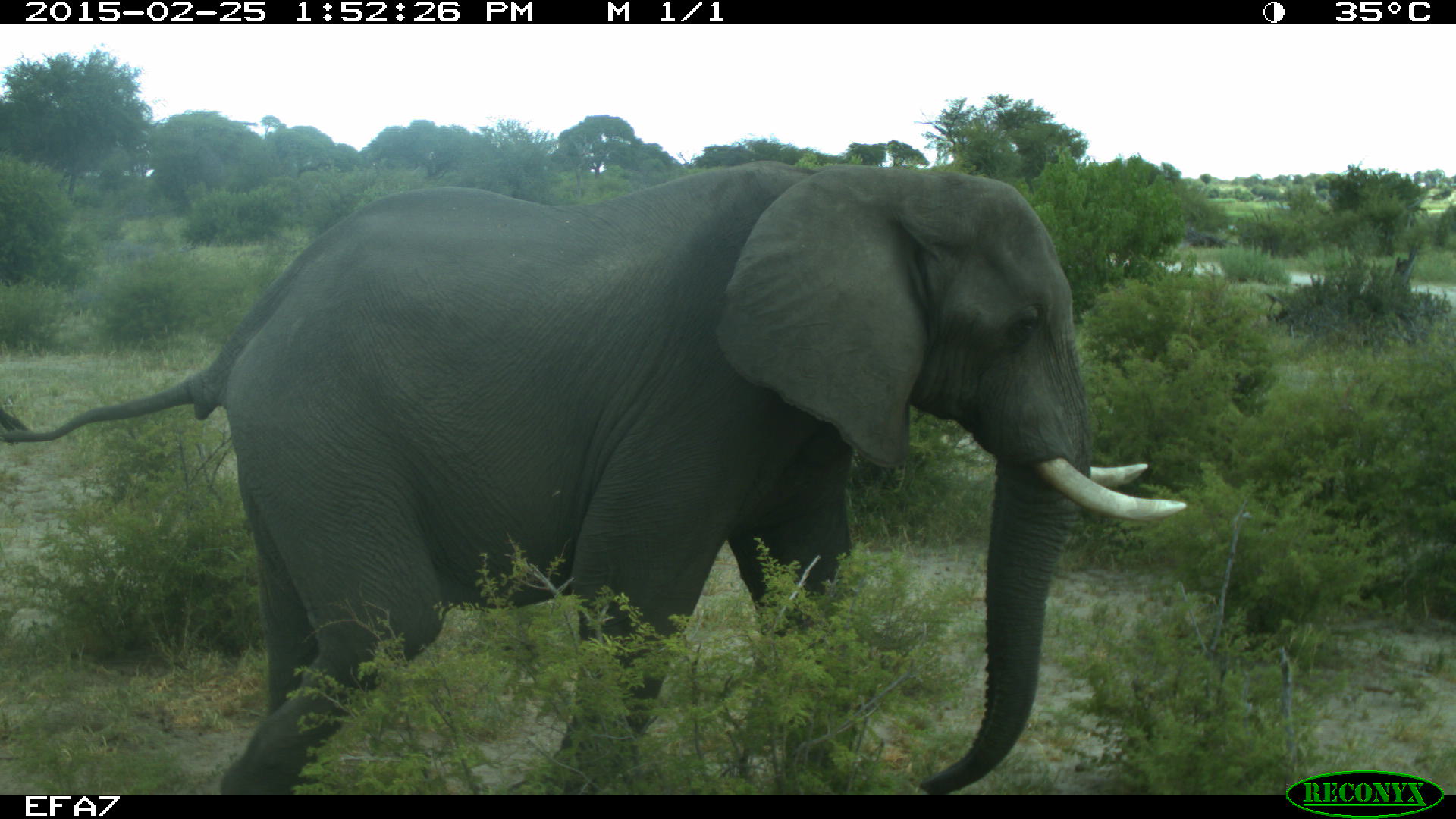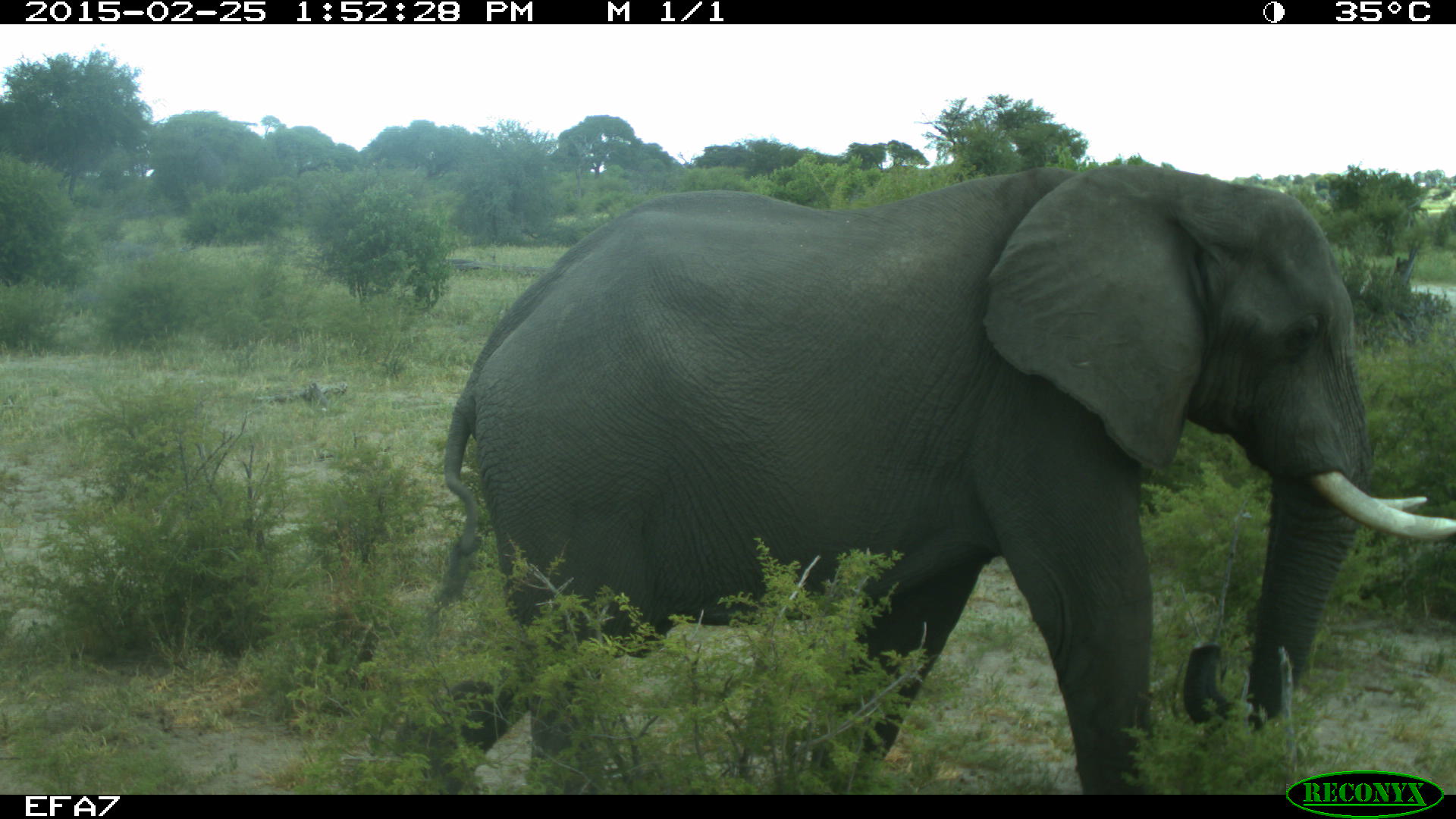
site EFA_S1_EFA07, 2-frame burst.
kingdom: Animalia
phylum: Chordata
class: Mammalia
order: Proboscidea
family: Elephantidae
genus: Loxodonta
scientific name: Loxodonta africana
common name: african bush elephant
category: elephant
Elephant (african bush elephant) (Loxodonta africana), count 1. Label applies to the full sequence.